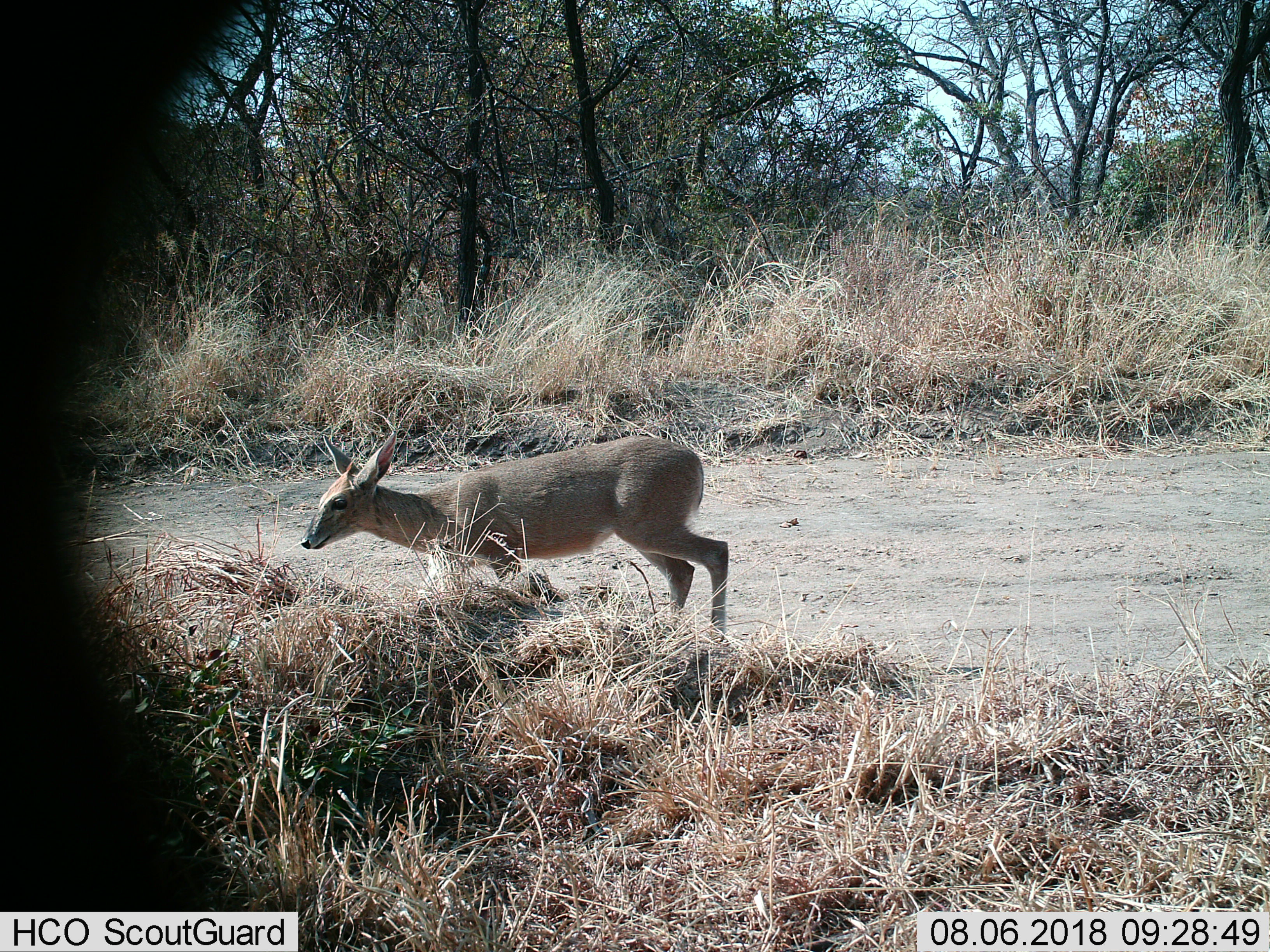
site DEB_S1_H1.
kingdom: Animalia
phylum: Chordata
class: Mammalia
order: Artiodactyla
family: Bovidae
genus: Sylvicapra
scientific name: Sylvicapra grimmia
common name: common duiker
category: duikercommongrey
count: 1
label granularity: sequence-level